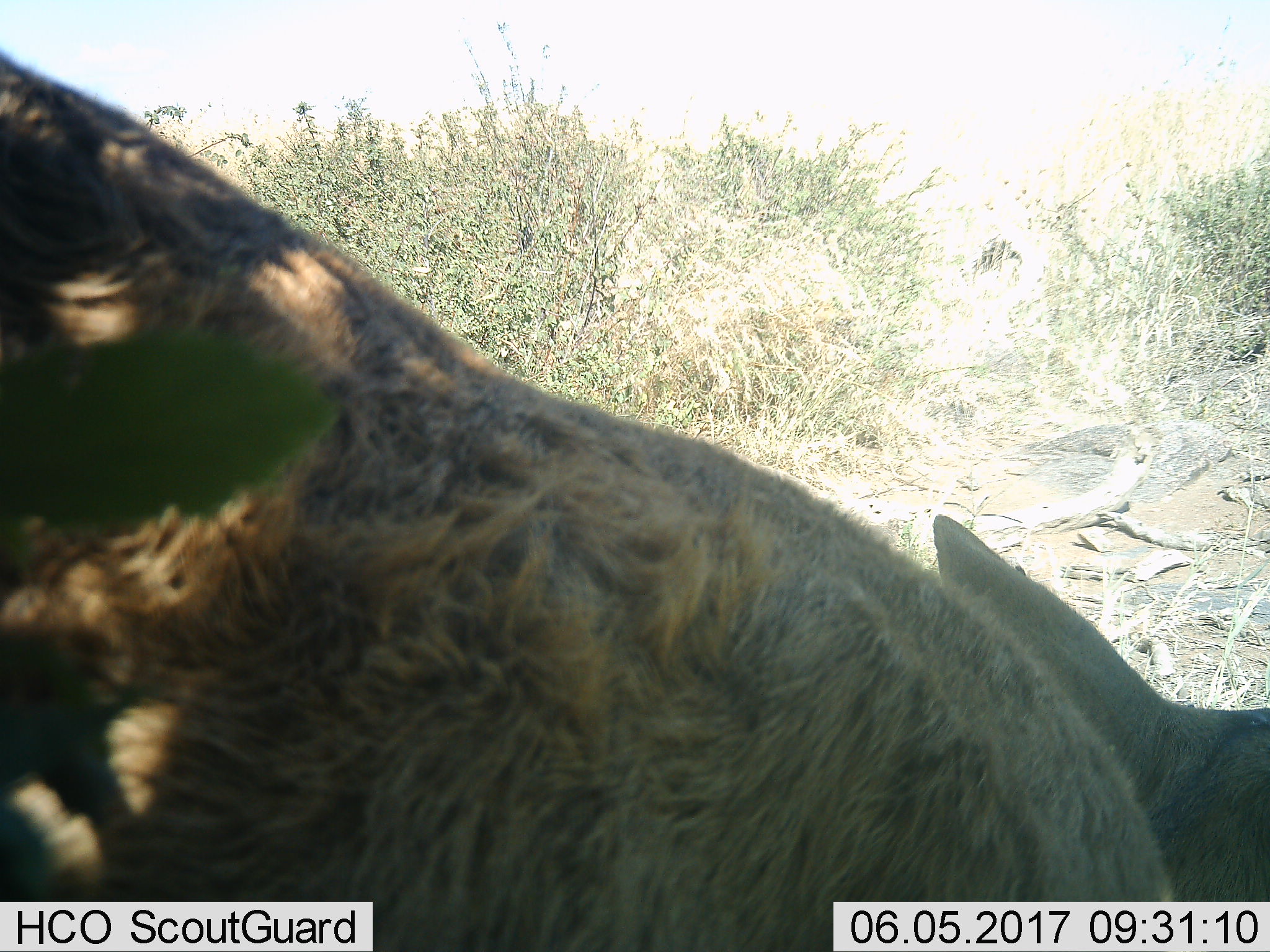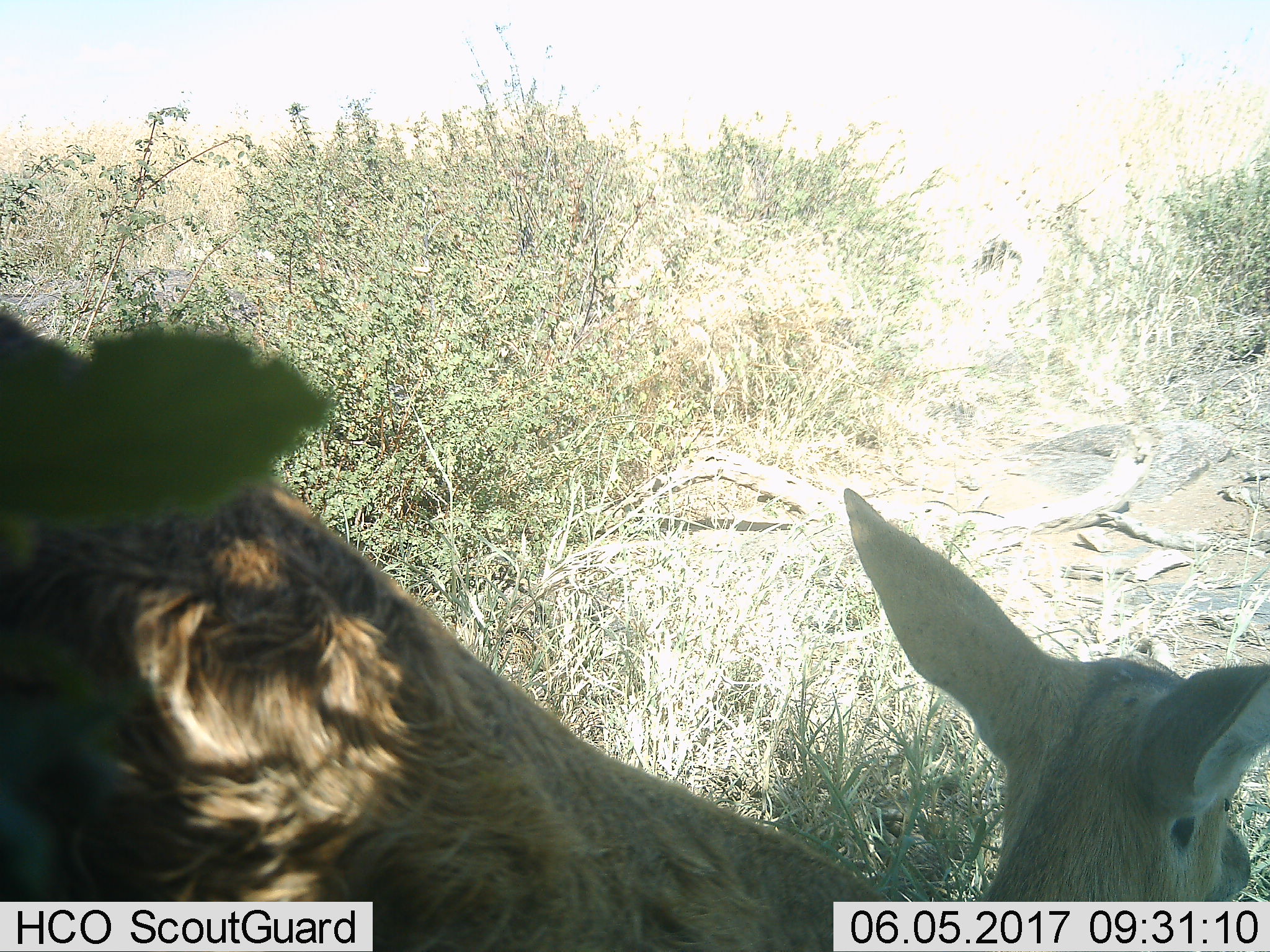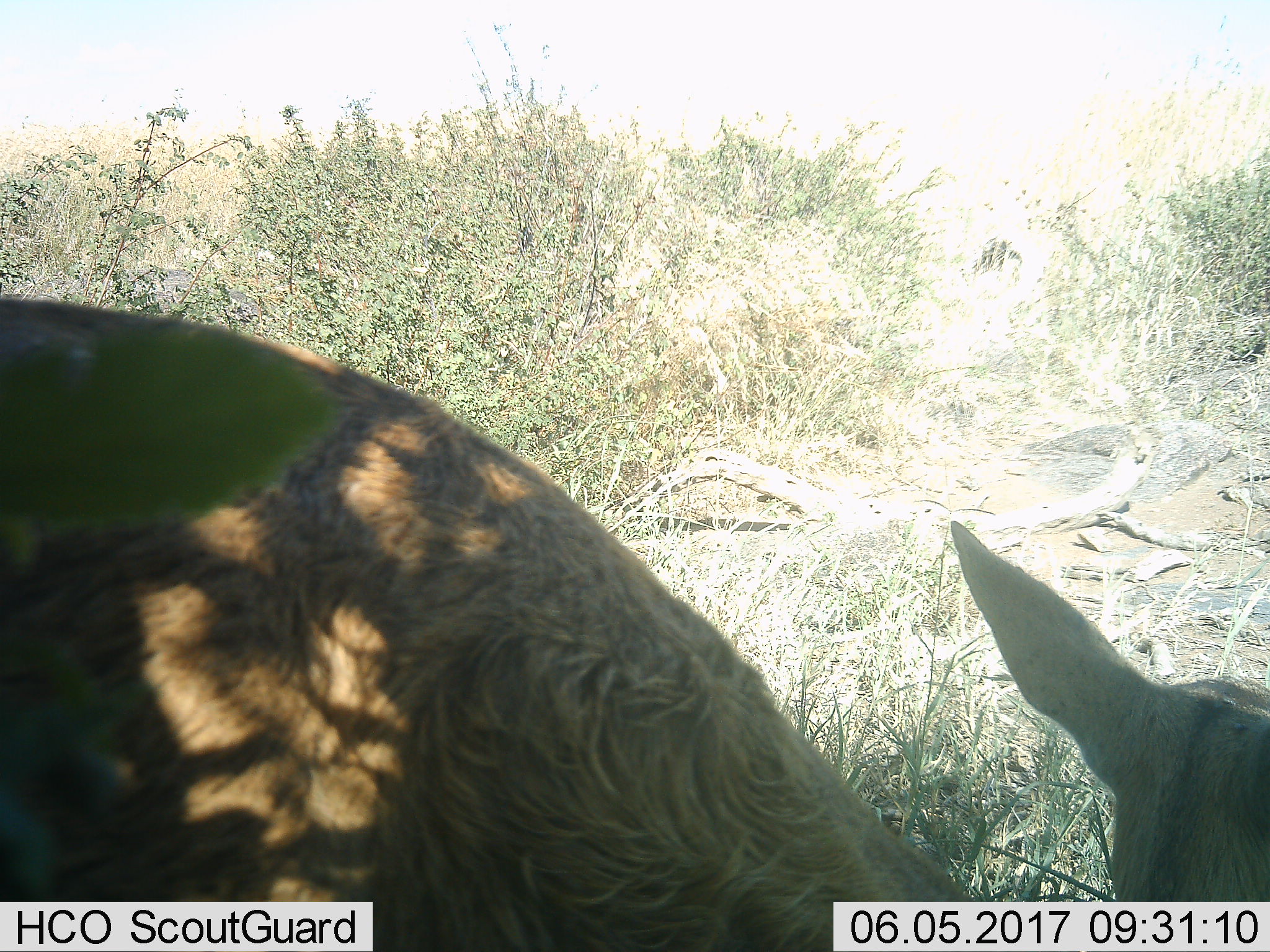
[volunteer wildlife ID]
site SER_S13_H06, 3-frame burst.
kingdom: Animalia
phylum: Chordata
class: Mammalia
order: Artiodactyla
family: Bovidae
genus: Redunca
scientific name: Redunca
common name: reedbuck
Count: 1.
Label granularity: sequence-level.